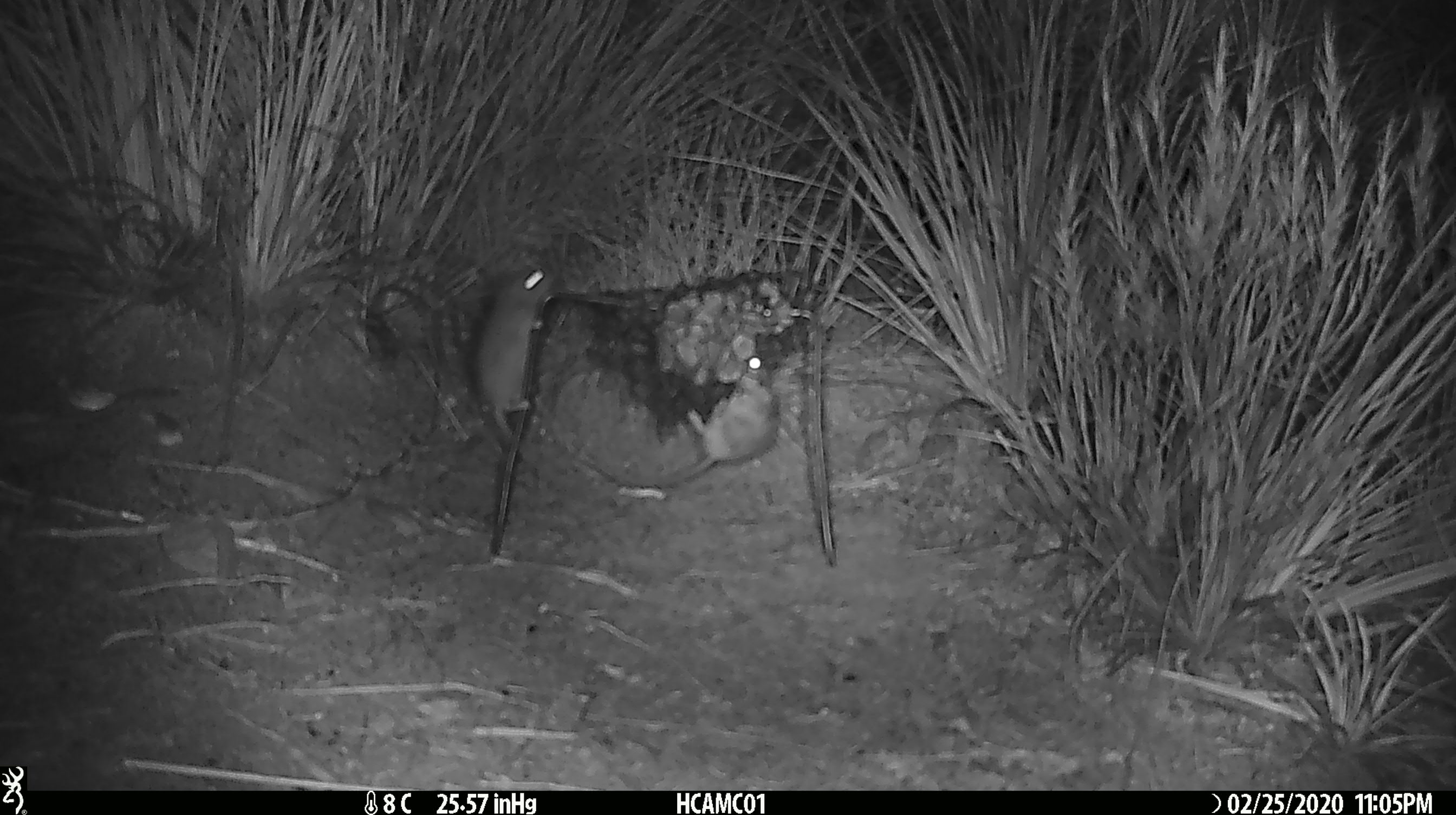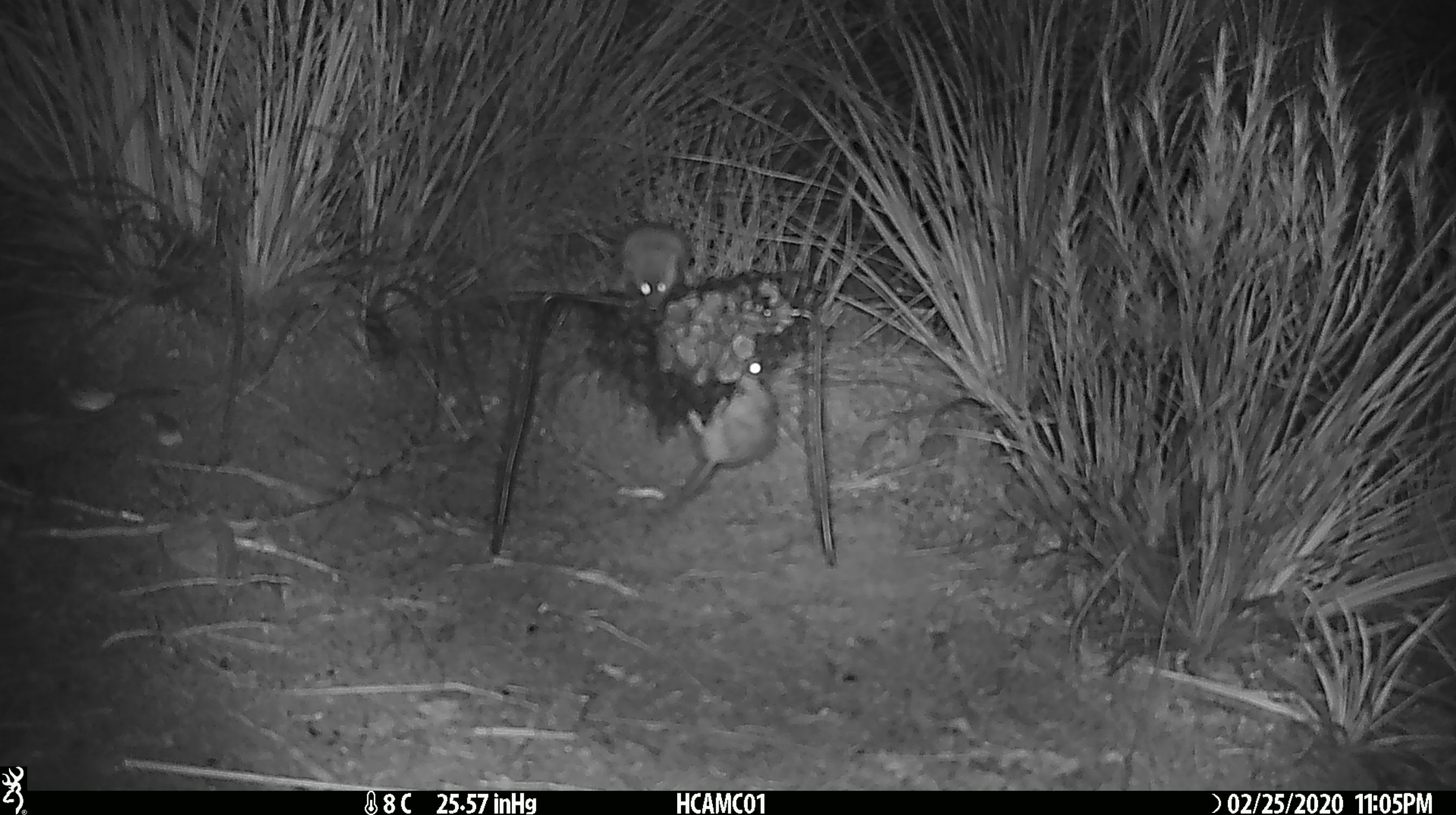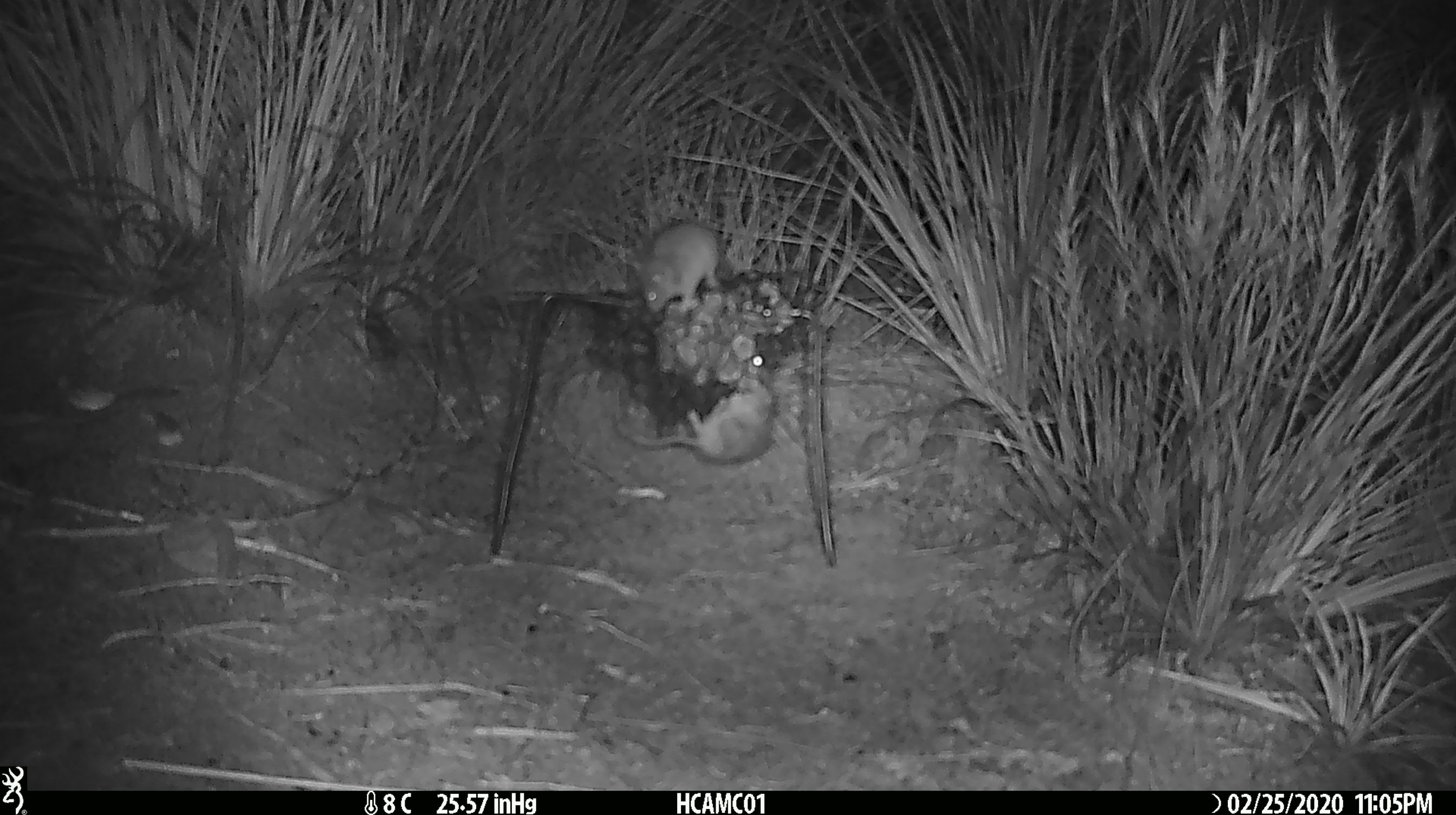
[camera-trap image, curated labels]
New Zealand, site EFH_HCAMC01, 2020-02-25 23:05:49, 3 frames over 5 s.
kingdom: Animalia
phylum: Chordata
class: Mammalia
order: Rodentia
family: Muridae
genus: Mus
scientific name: Mus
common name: mouse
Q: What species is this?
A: Mouse (Mus).